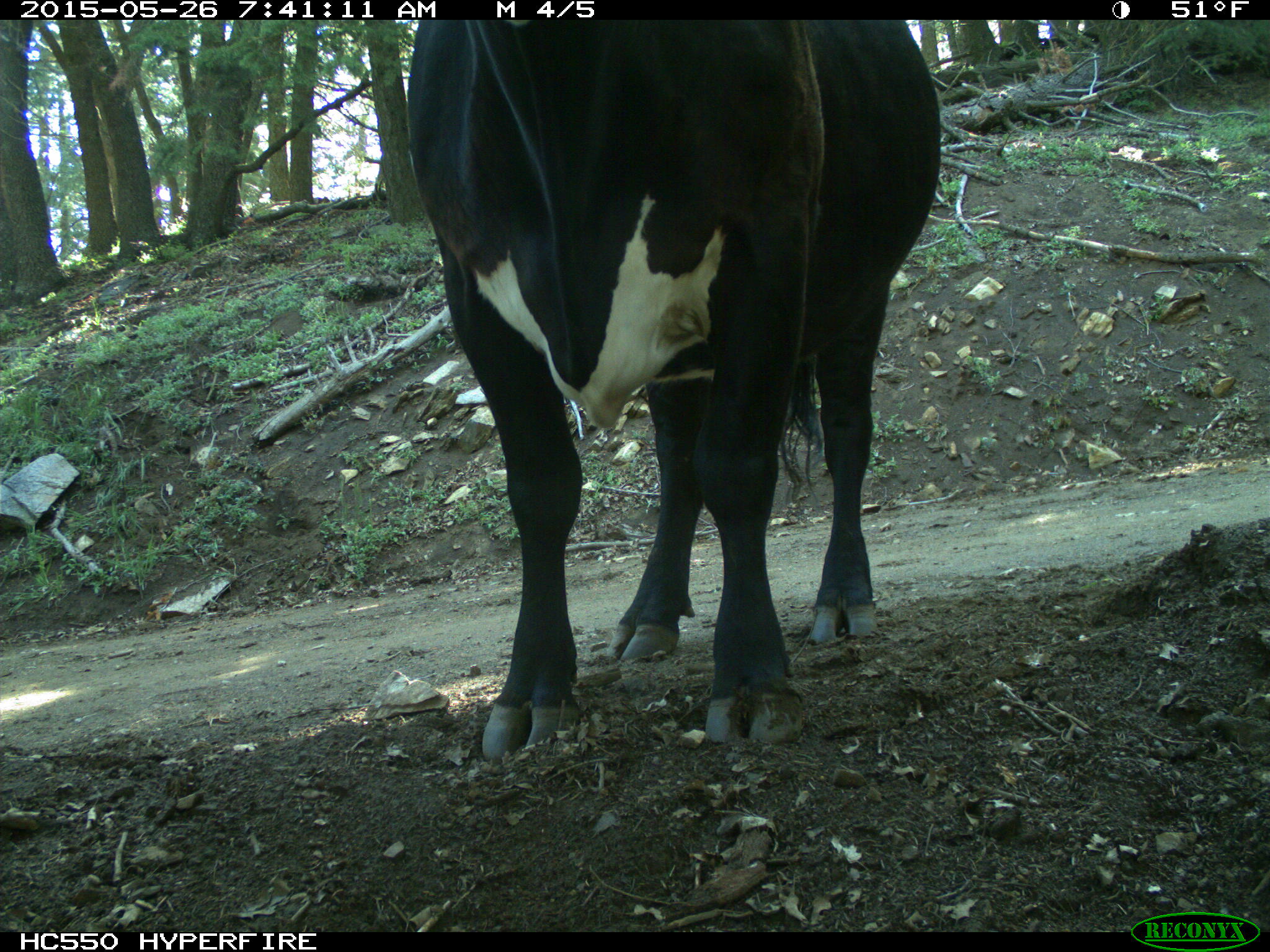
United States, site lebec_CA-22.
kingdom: Animalia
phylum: Chordata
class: Mammalia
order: Artiodactyla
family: Bovidae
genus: Bos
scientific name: Bos taurus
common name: domestic cow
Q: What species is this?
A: Bos taurus (domestic cow).